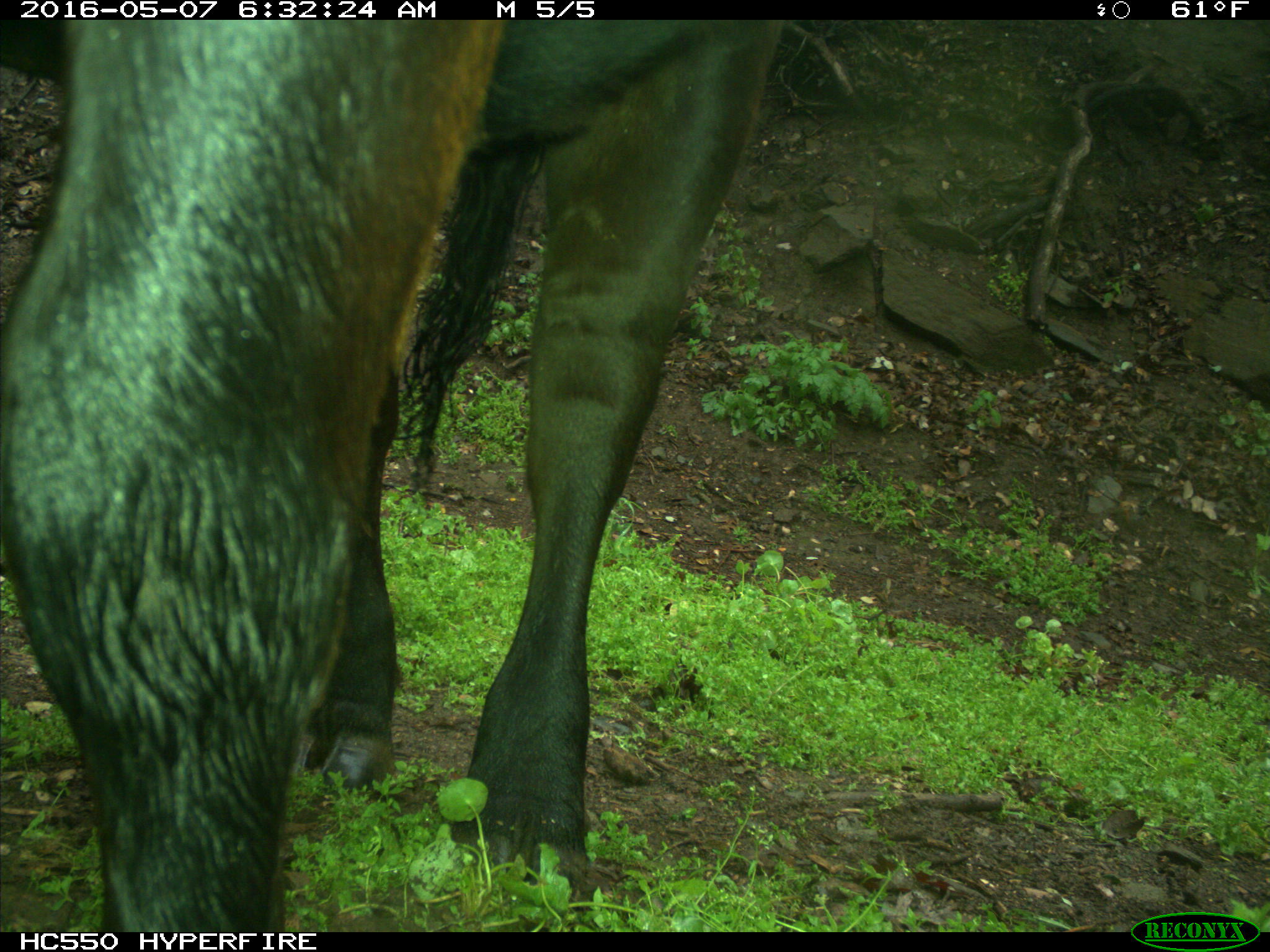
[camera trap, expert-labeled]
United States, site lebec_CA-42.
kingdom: Animalia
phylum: Chordata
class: Mammalia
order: Artiodactyla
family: Bovidae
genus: Bos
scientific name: Bos taurus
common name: domestic cow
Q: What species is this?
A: Bos taurus (domestic cow).